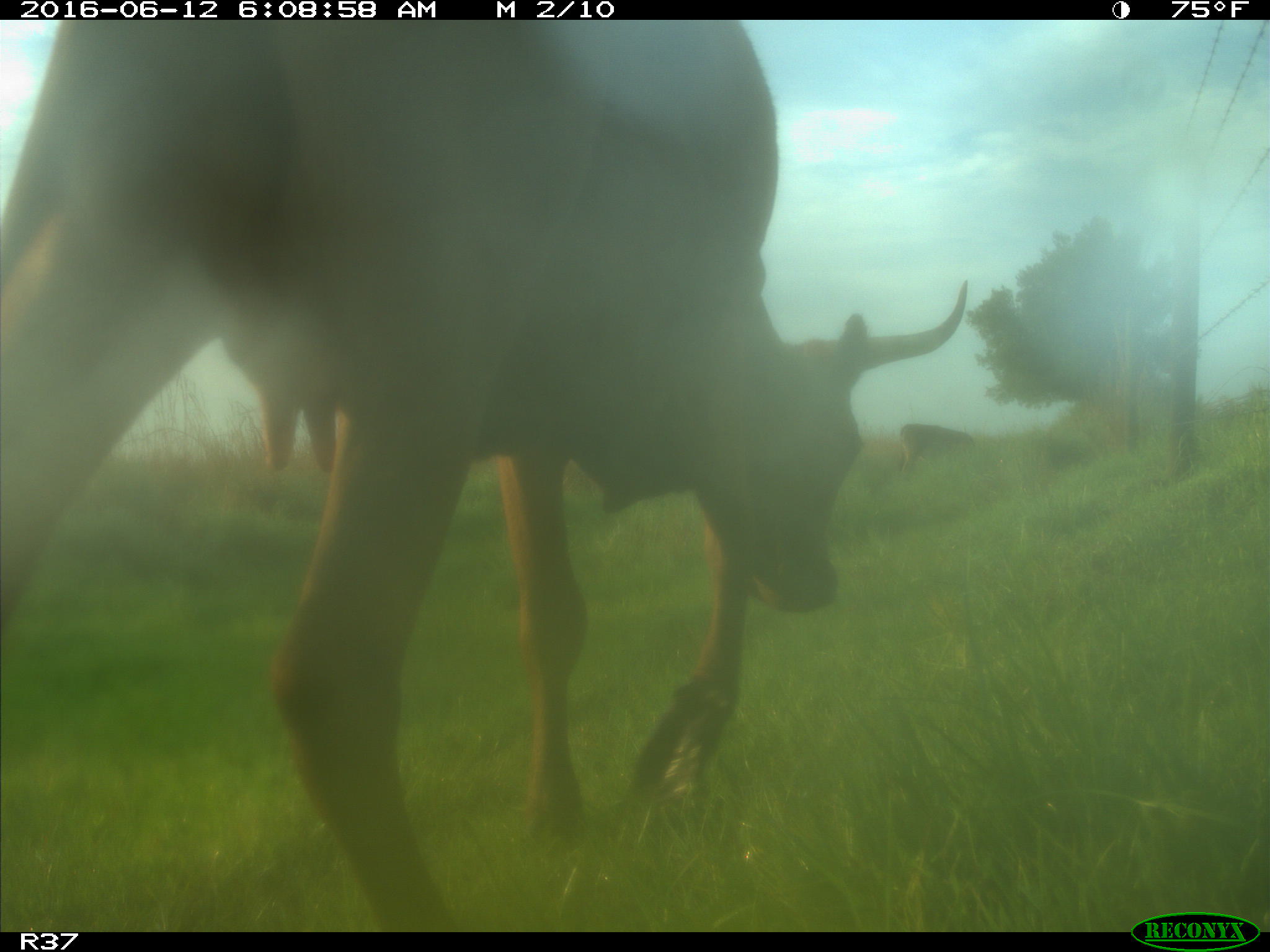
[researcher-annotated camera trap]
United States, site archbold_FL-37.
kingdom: Animalia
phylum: Chordata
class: Mammalia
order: Artiodactyla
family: Bovidae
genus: Bos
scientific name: Bos taurus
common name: domestic cow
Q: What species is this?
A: Bos taurus (domestic cow).